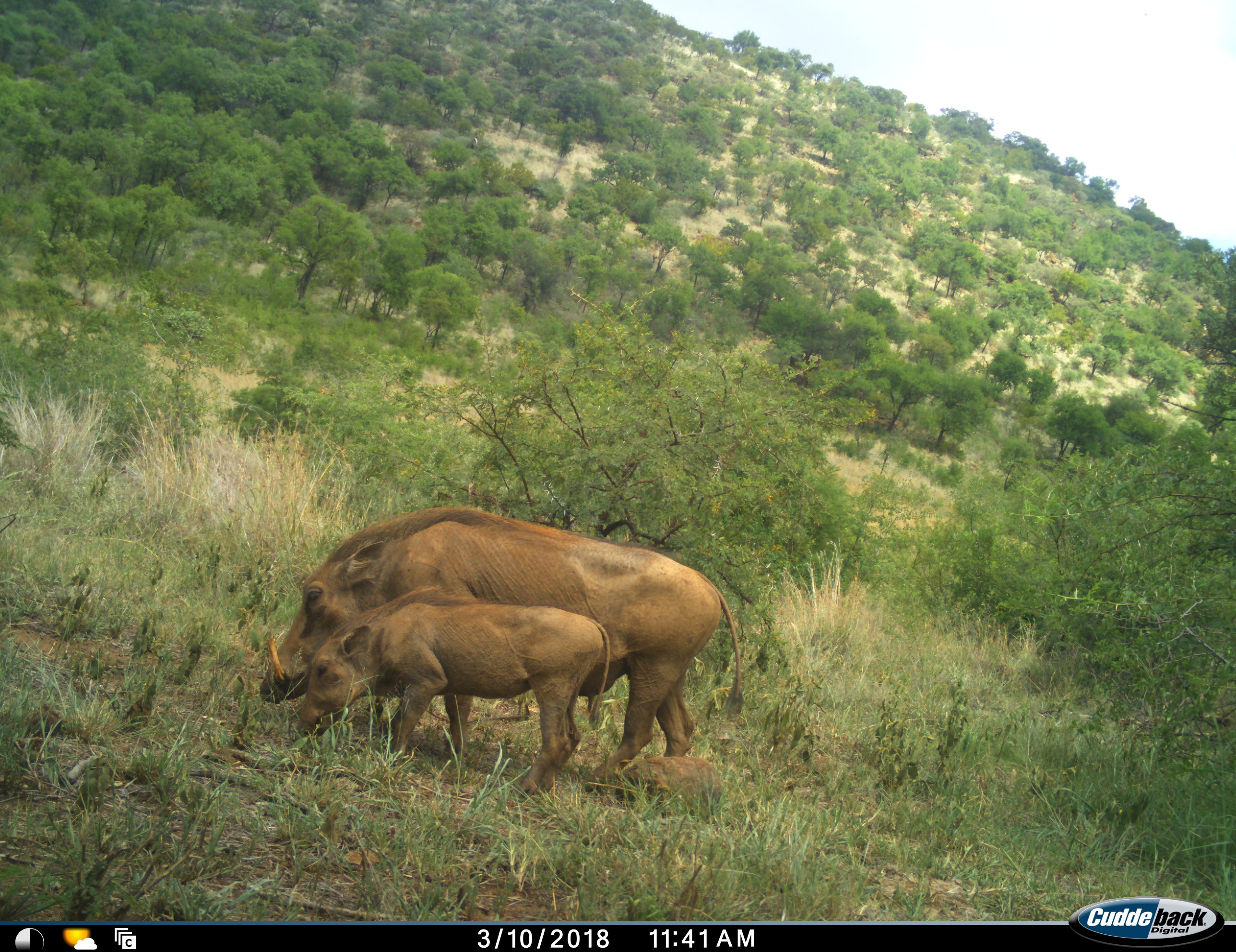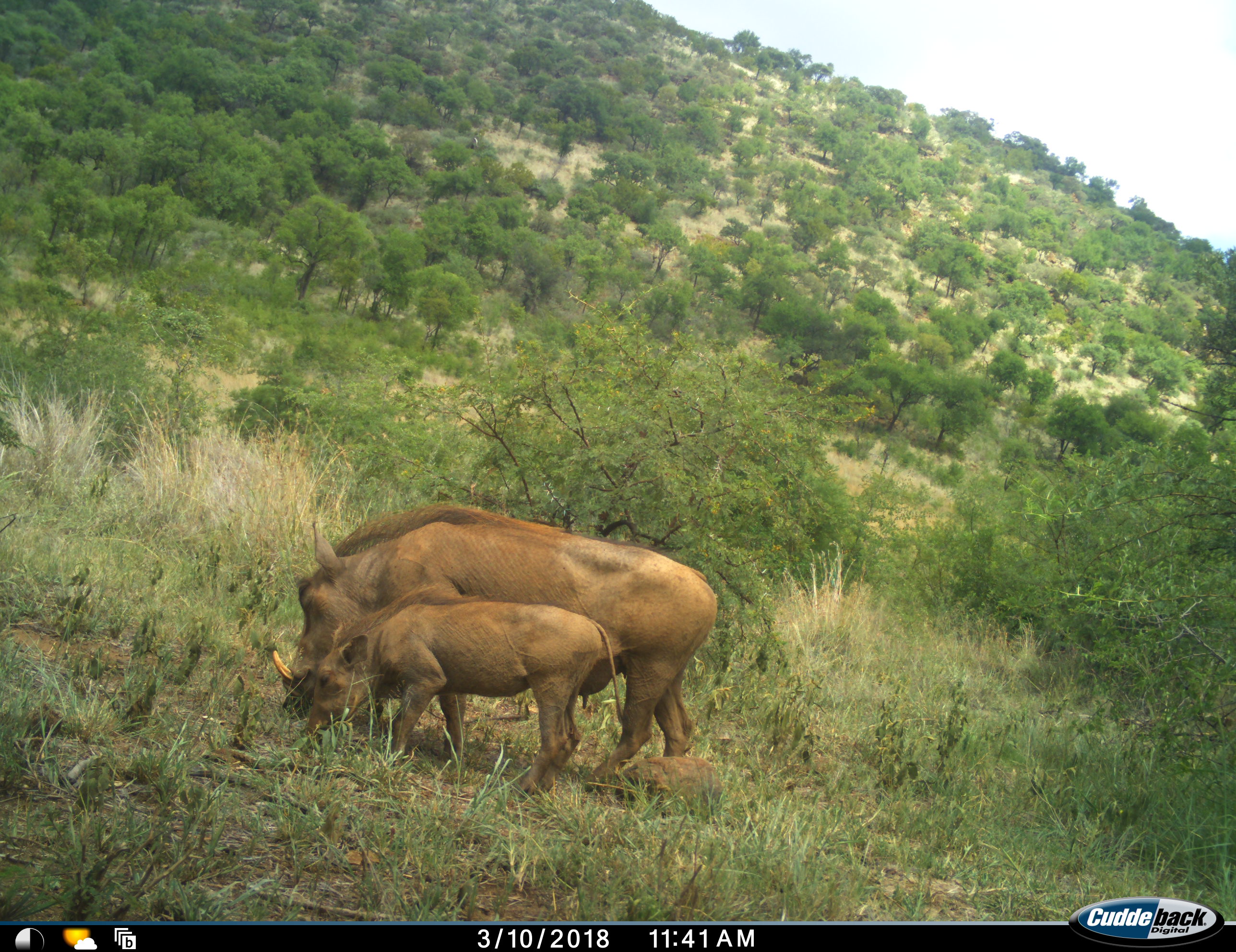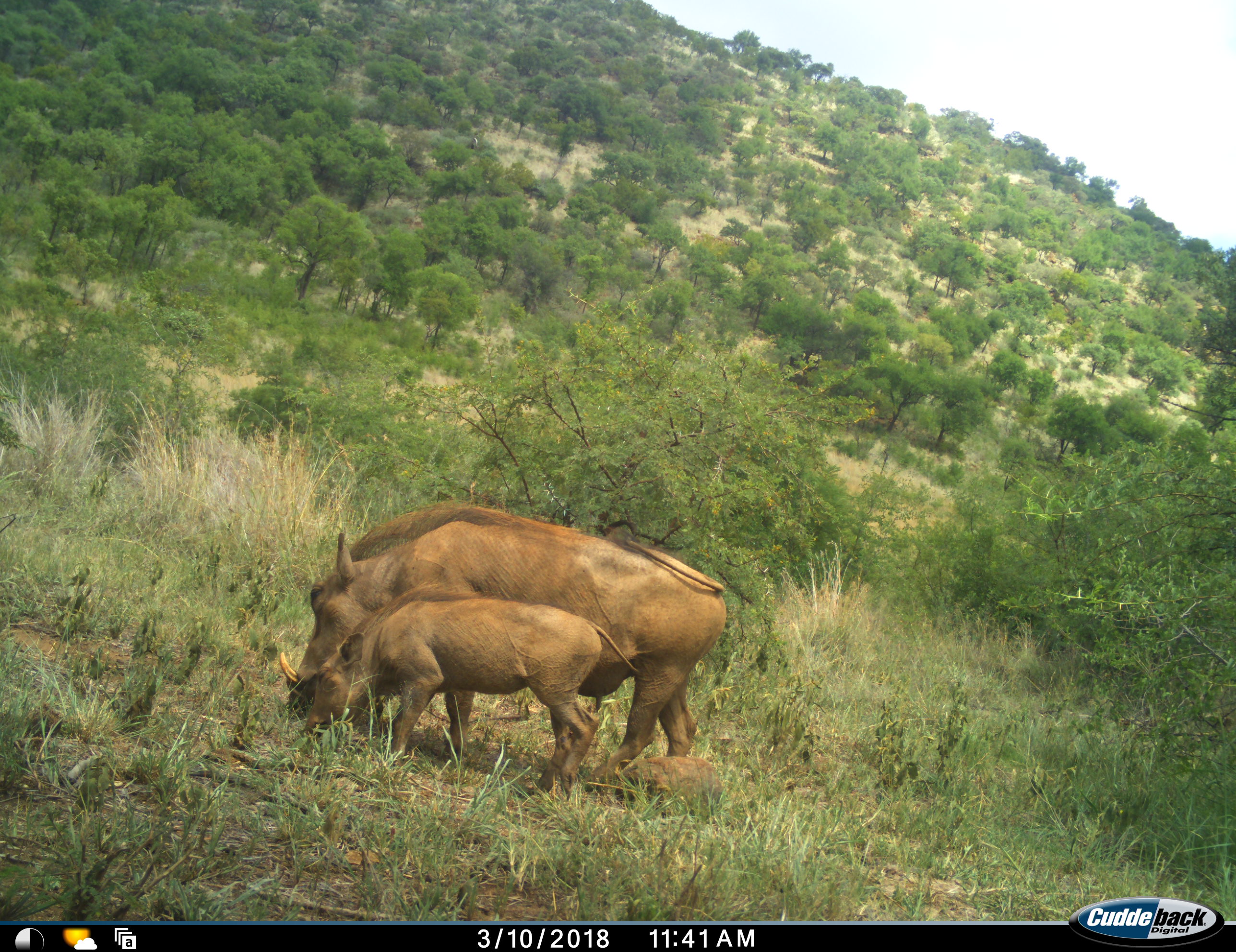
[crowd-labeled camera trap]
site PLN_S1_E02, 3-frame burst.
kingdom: Animalia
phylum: Chordata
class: Mammalia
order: Artiodactyla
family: Suidae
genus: Phacochoerus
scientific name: Phacochoerus africanus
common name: warthog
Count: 2.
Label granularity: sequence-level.